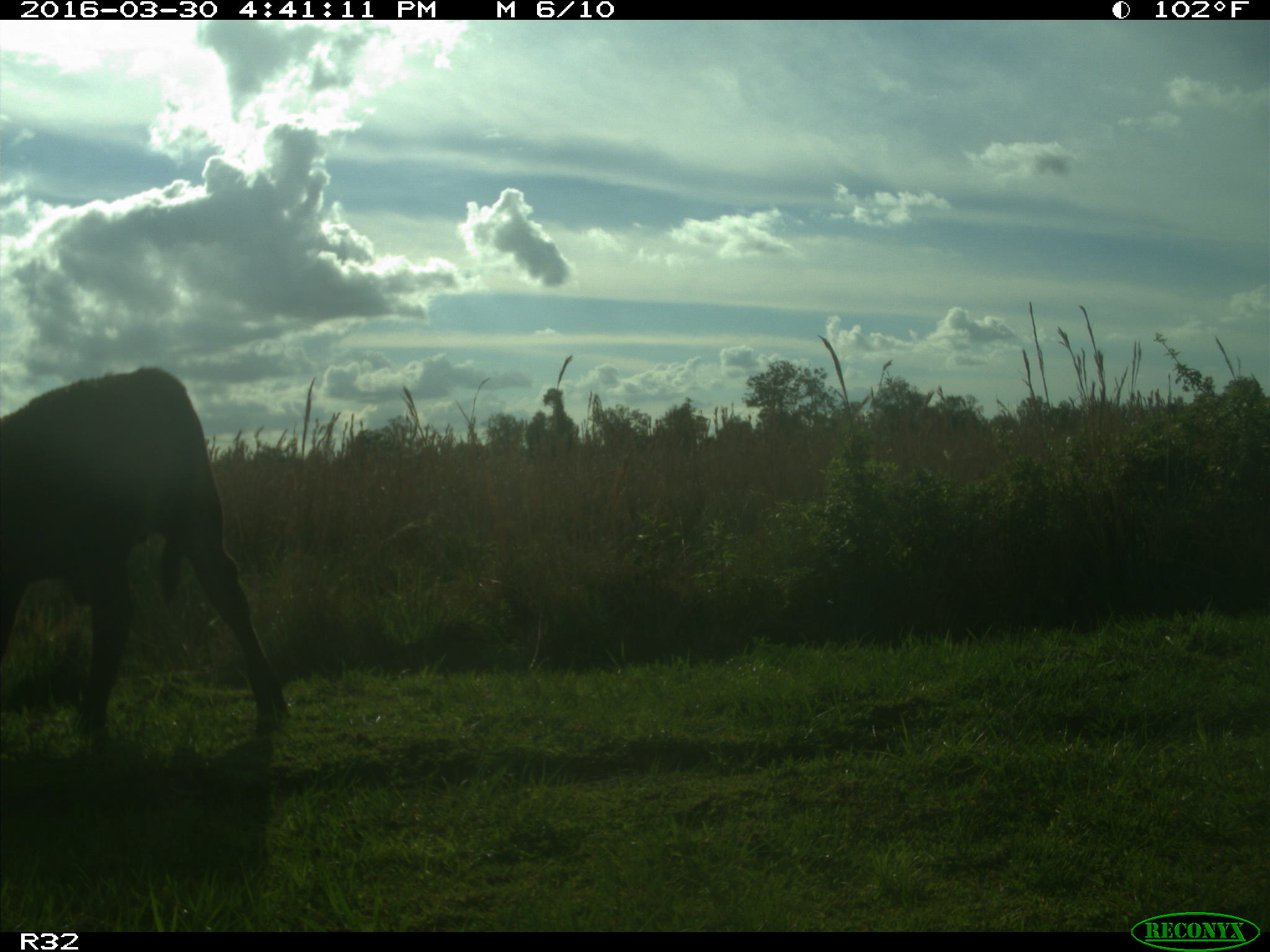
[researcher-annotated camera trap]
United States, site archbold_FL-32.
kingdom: Animalia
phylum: Chordata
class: Mammalia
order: Artiodactyla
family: Bovidae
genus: Bos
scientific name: Bos taurus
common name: domestic cow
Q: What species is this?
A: Bos taurus (domestic cow).